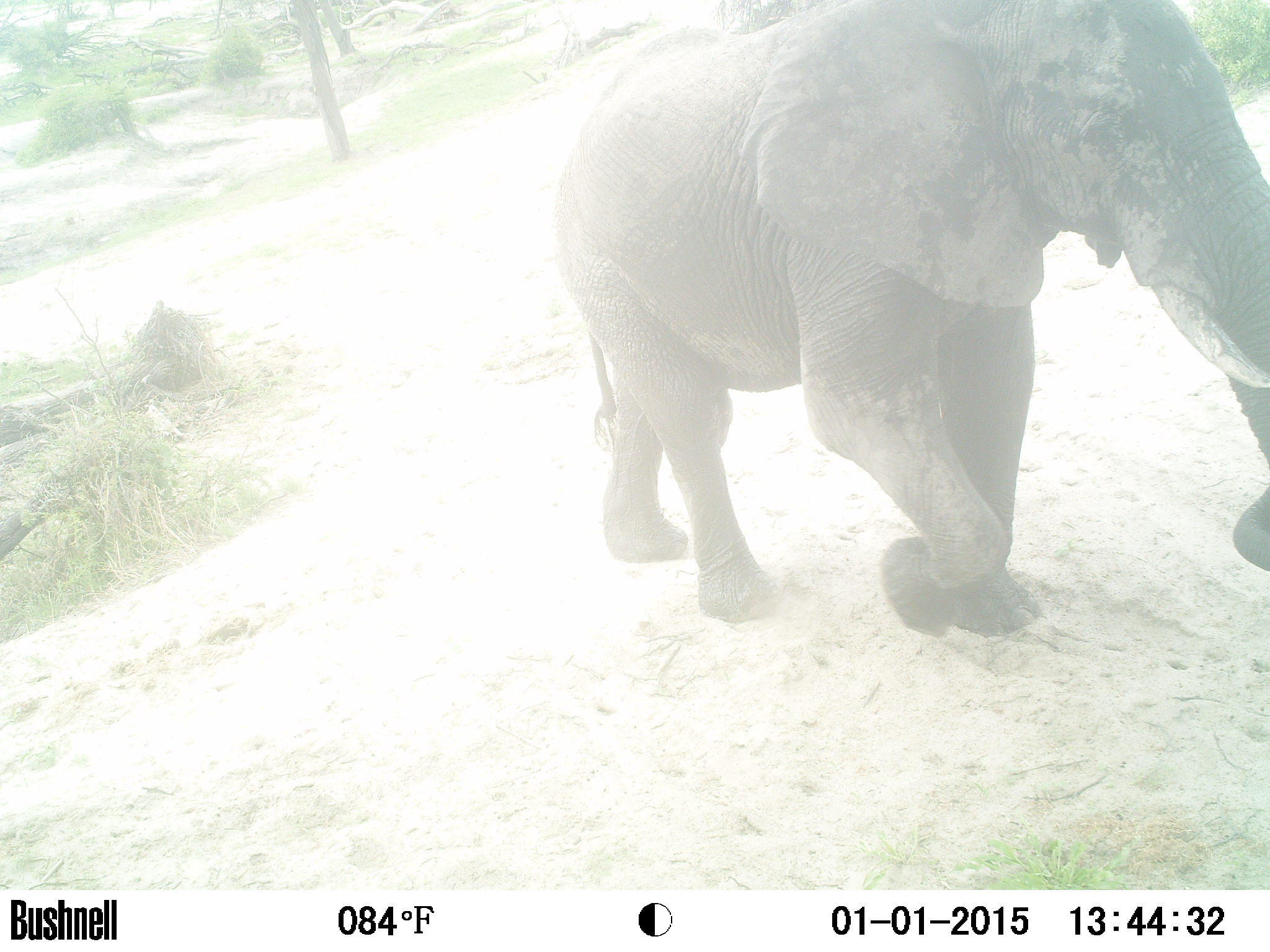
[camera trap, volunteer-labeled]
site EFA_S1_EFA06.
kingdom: Animalia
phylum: Chordata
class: Mammalia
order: Proboscidea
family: Elephantidae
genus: Loxodonta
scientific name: Loxodonta africana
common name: african bush elephant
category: elephant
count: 1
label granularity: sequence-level